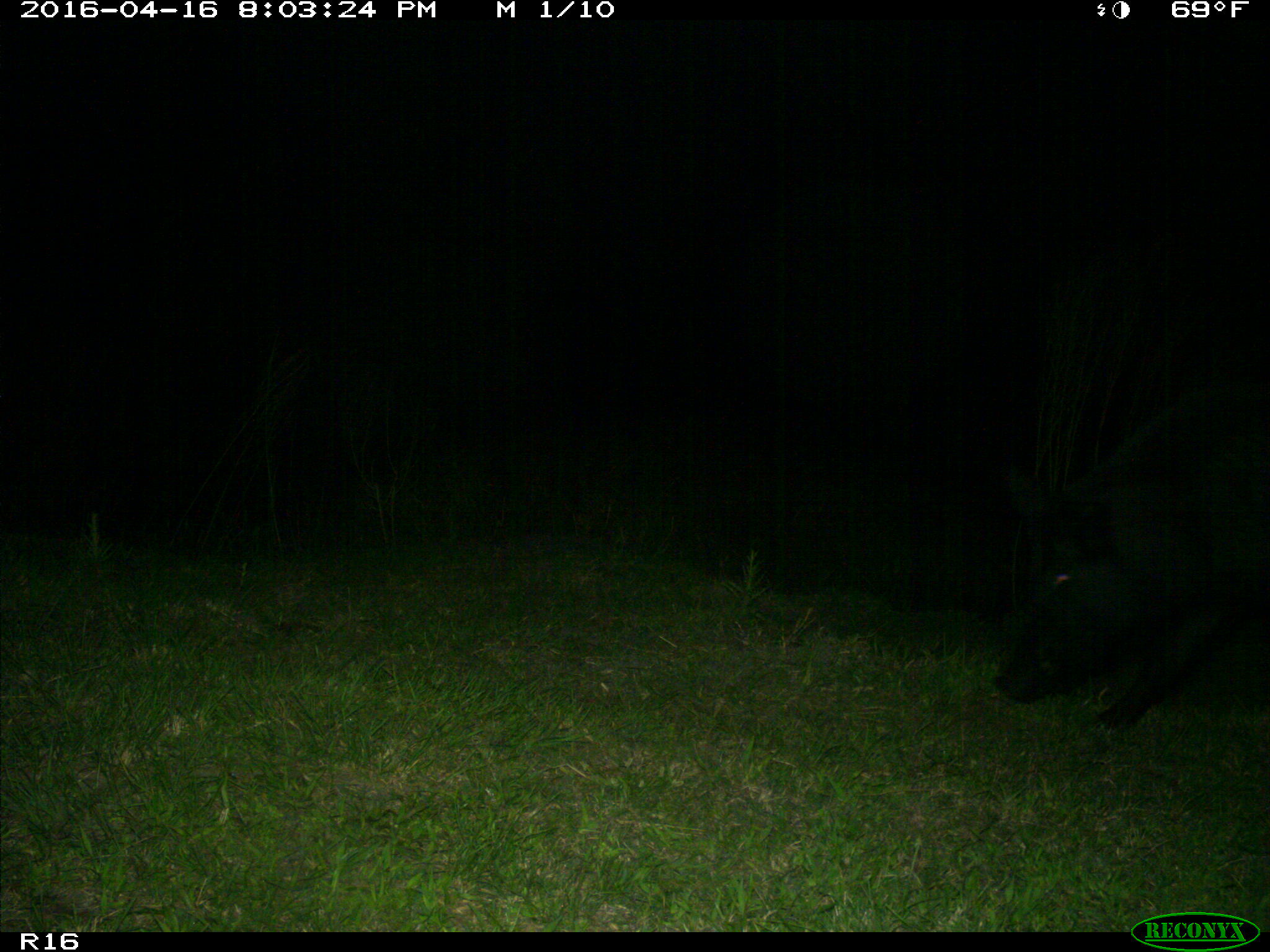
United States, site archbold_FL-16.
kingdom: Animalia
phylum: Chordata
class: Mammalia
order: Artiodactyla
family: Suidae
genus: Sus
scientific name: Sus scrofa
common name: wild boar